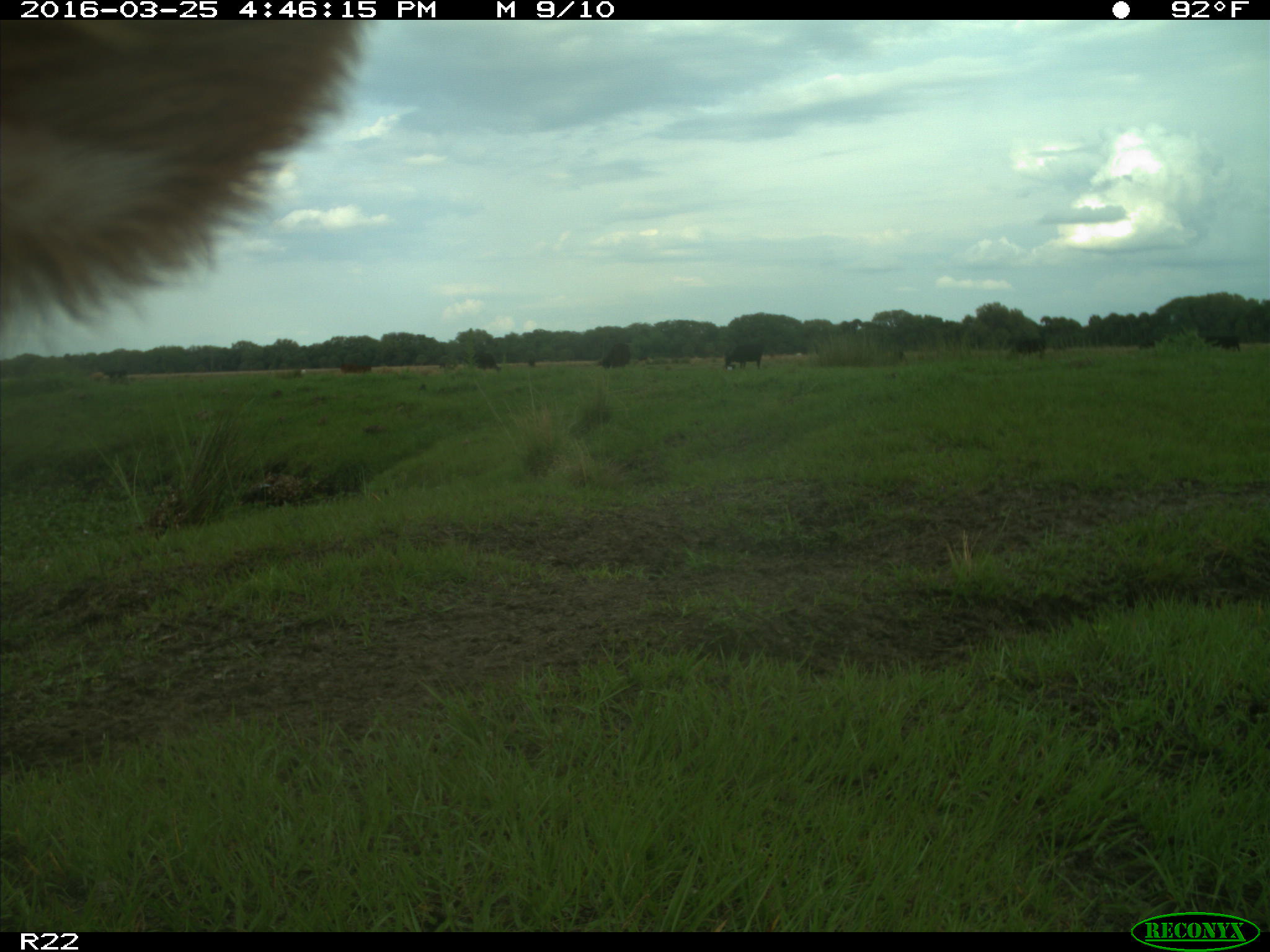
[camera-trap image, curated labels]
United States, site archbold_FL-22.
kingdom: Animalia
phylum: Chordata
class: Mammalia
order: Artiodactyla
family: Bovidae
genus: Bos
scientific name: Bos taurus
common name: domestic cow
Bos taurus (domestic cow).